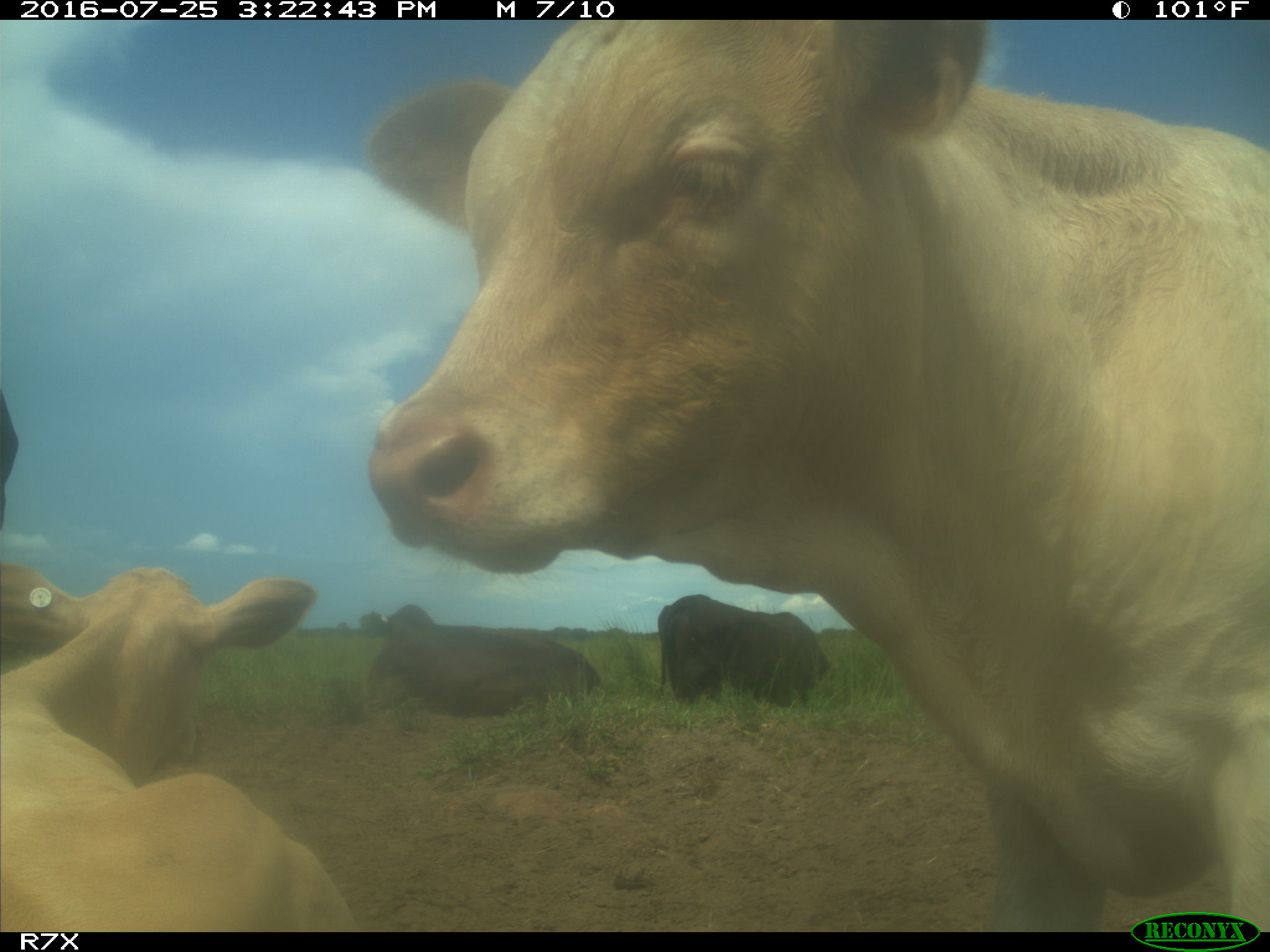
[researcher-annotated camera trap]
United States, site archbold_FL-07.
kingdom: Animalia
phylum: Chordata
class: Mammalia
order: Artiodactyla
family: Bovidae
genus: Bos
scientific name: Bos taurus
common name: domestic cow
Bos taurus (domestic cow).